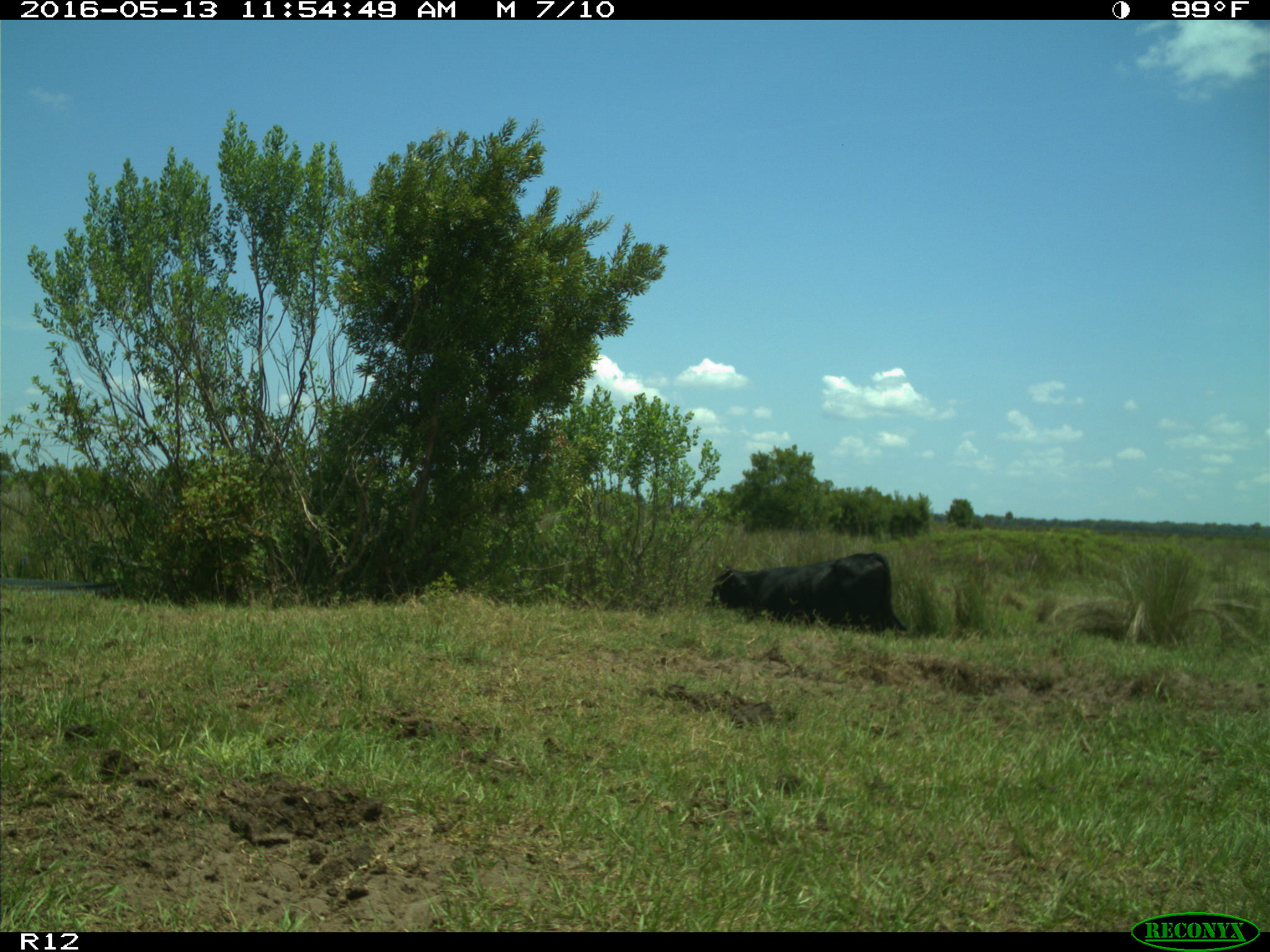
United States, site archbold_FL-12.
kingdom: Animalia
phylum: Chordata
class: Mammalia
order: Artiodactyla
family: Bovidae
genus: Bos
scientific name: Bos taurus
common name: domestic cow